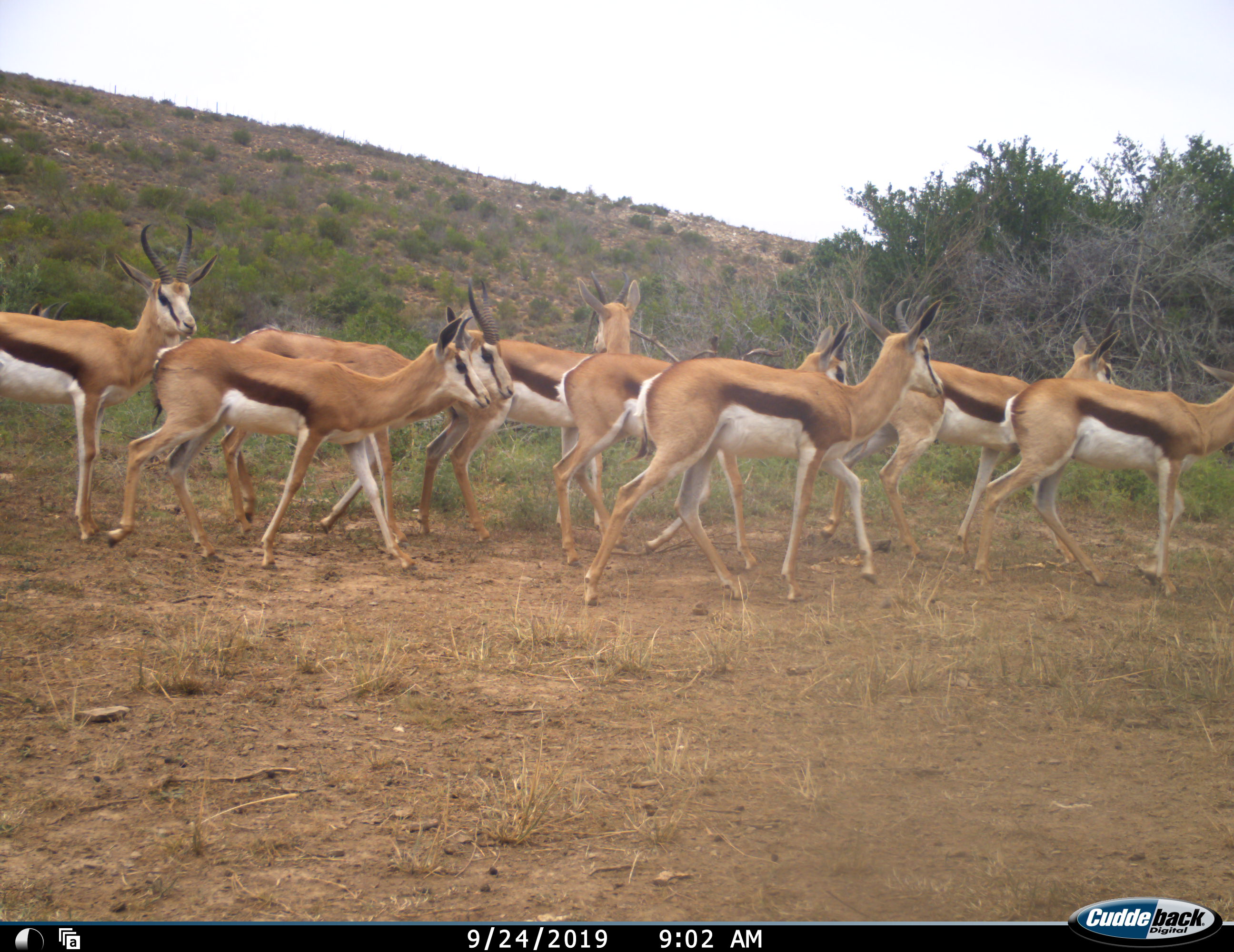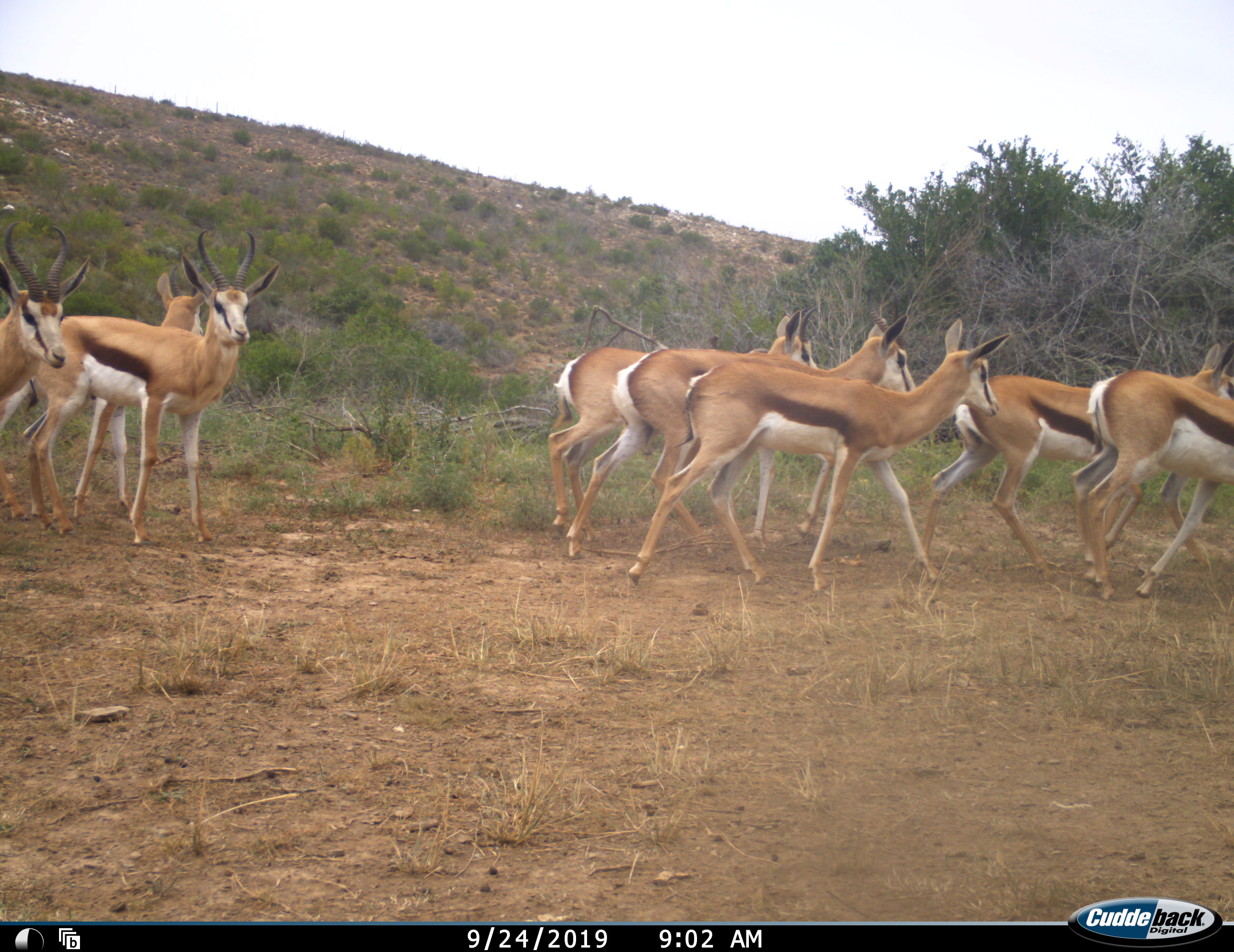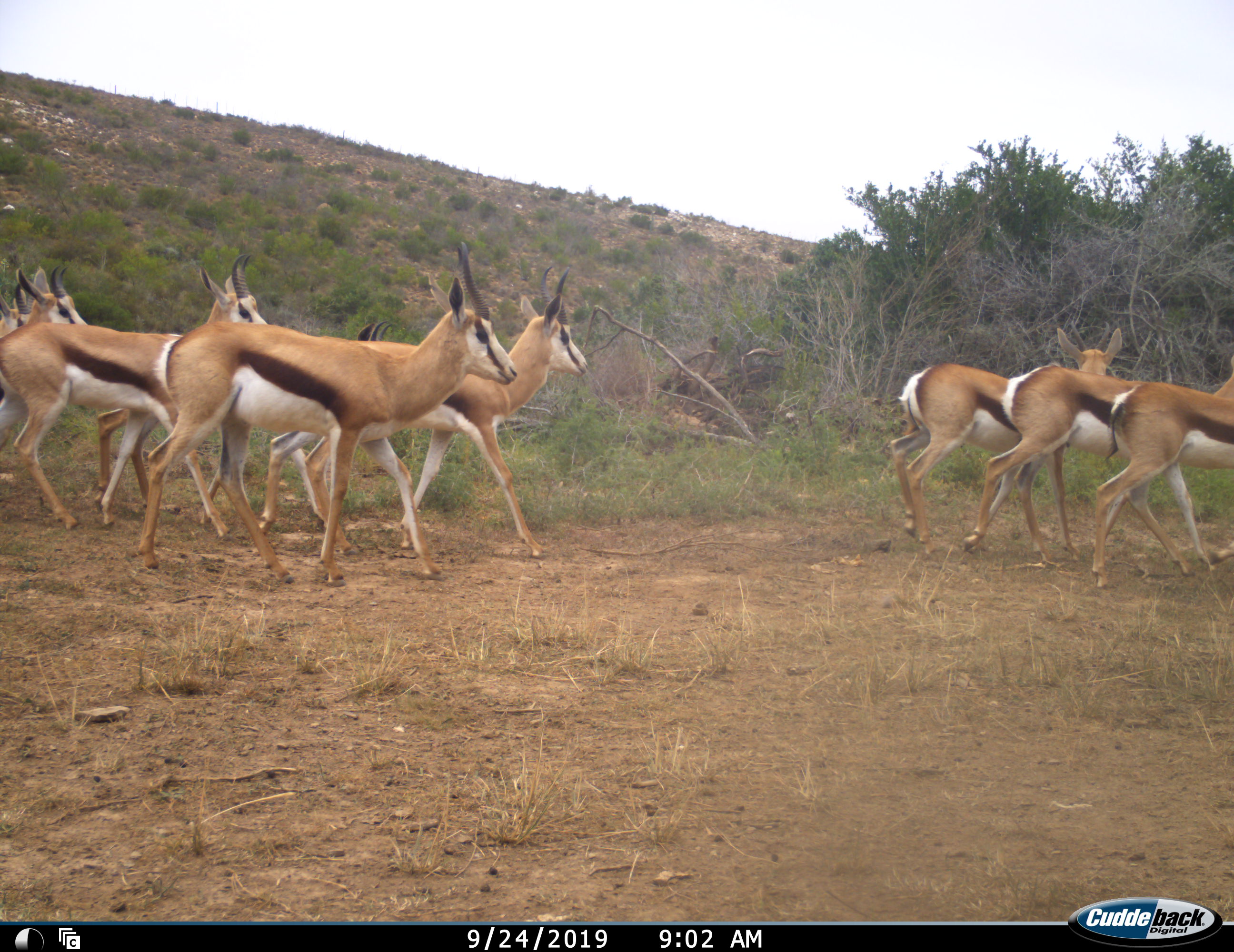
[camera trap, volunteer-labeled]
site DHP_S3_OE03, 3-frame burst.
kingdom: Animalia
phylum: Chordata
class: Mammalia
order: Artiodactyla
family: Bovidae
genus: Antidorcas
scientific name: Antidorcas marsupialis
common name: springbok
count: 11-50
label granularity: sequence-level